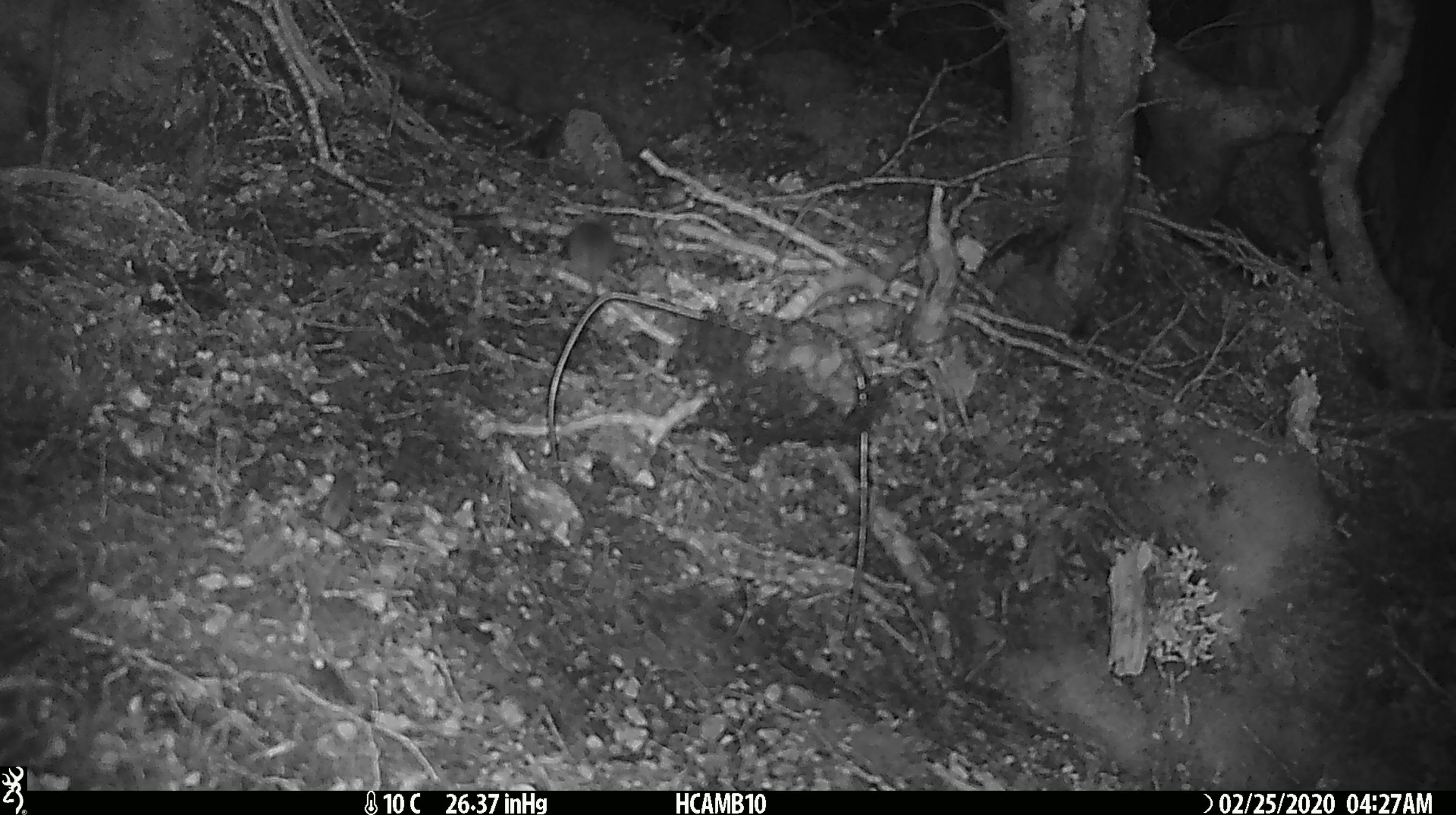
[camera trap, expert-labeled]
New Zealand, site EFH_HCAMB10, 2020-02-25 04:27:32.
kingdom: Animalia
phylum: Chordata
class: Mammalia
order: Rodentia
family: Muridae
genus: Mus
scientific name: Mus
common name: mouse